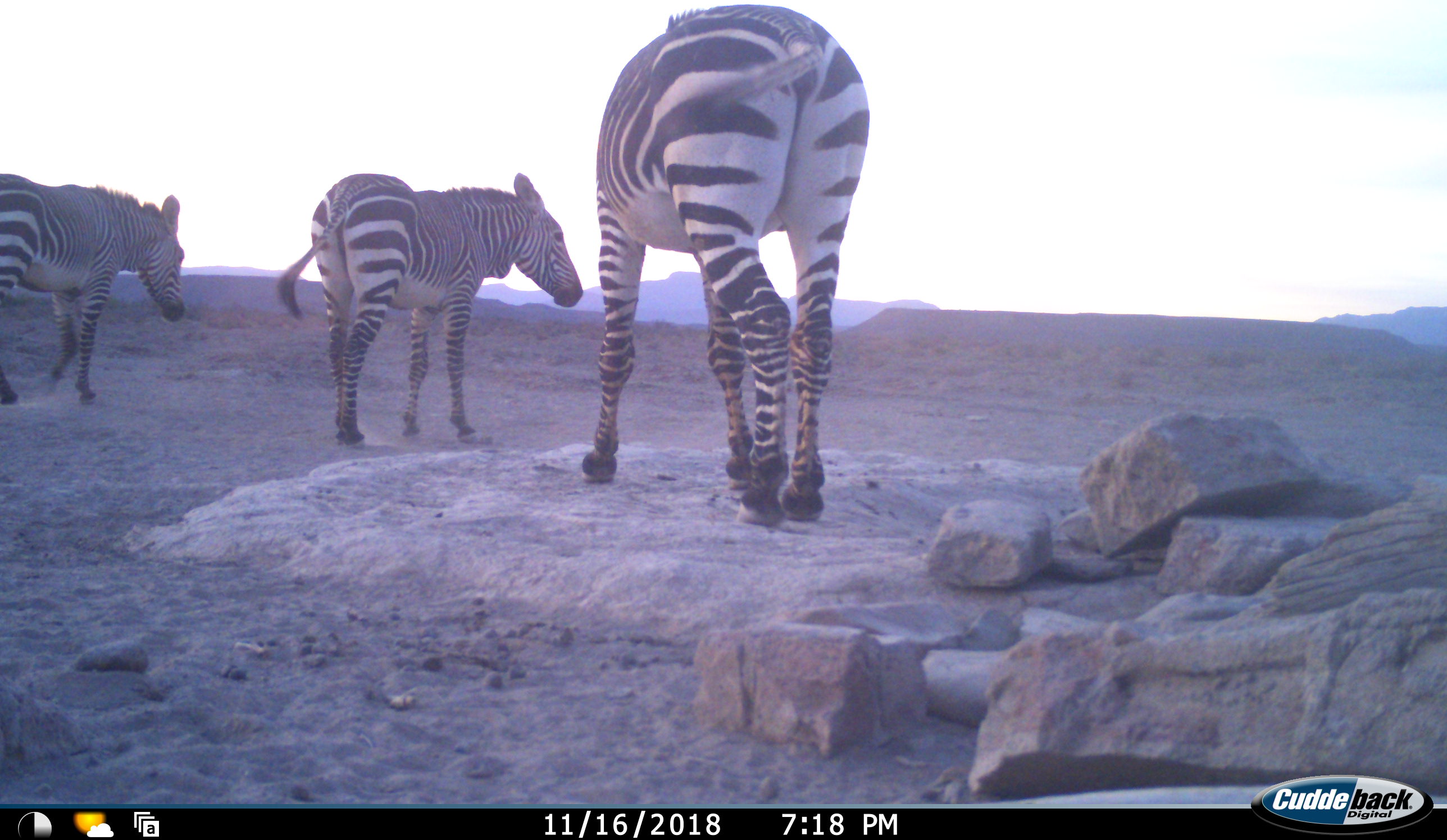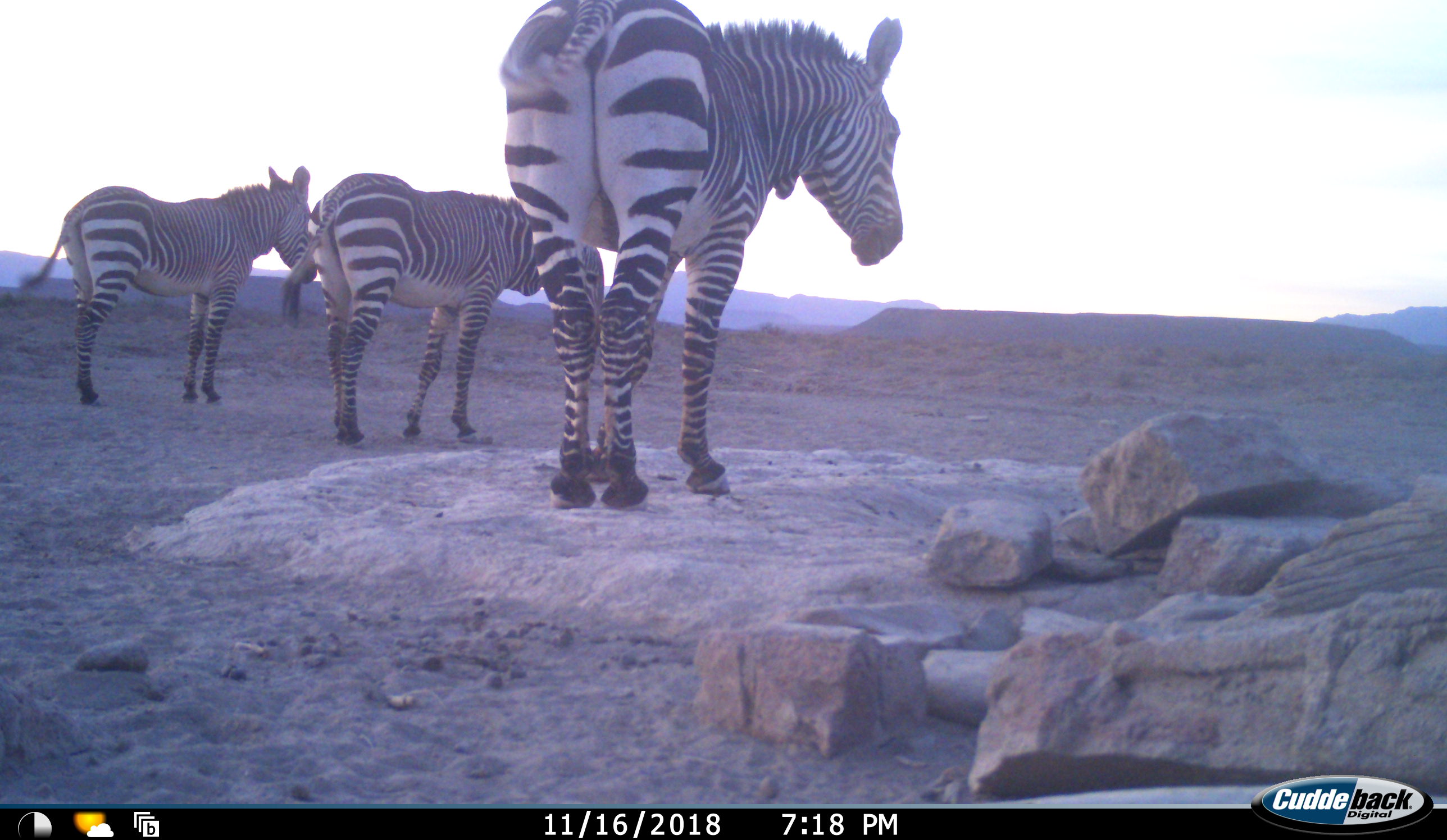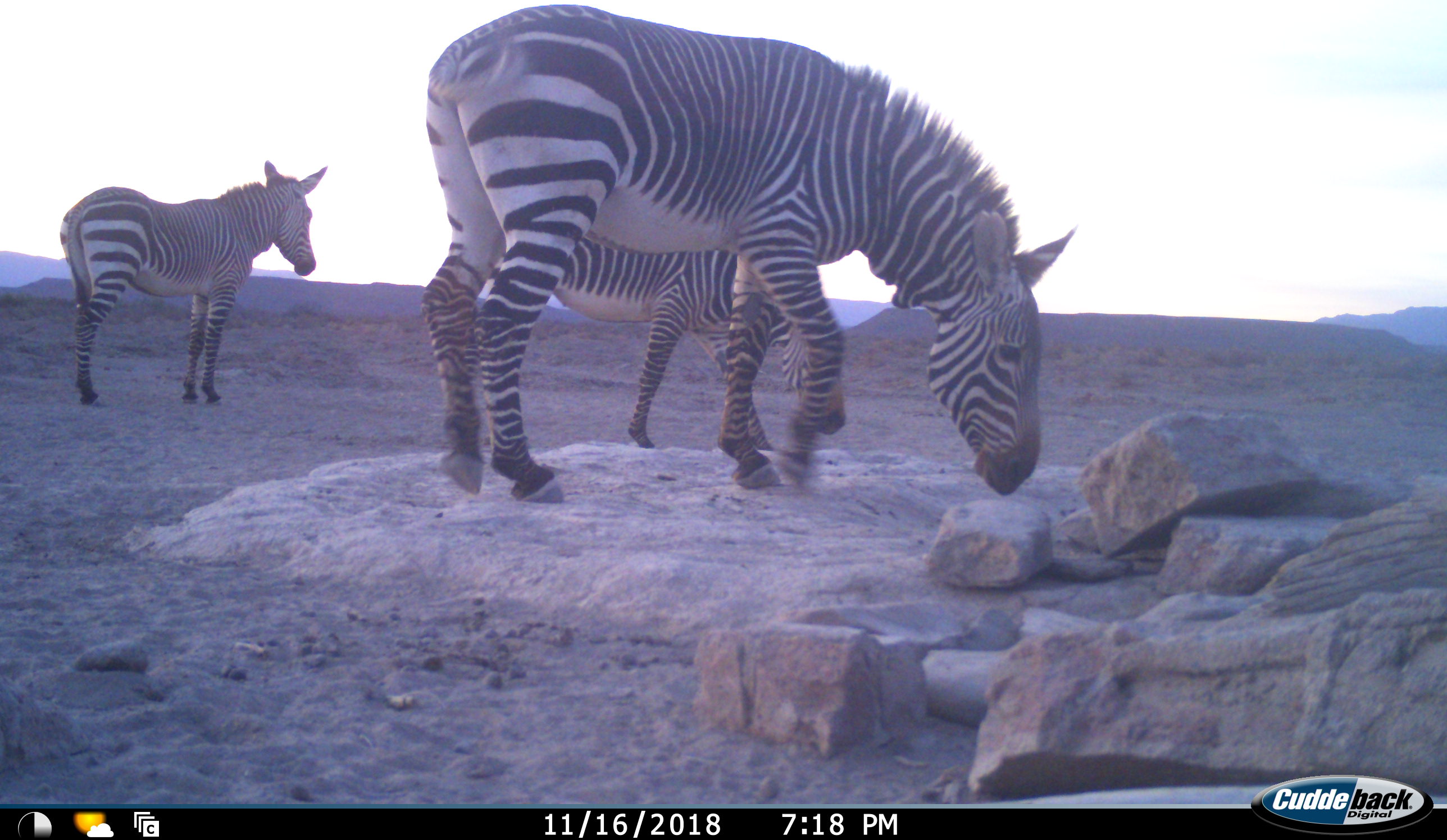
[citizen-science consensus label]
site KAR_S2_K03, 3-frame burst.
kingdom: Animalia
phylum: Chordata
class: Mammalia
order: Perissodactyla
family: Equidae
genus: Equus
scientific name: Equus zebra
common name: mountain zebra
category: zebramountain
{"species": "zebramountain (mountain zebra) (Equus zebra)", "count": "3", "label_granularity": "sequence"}